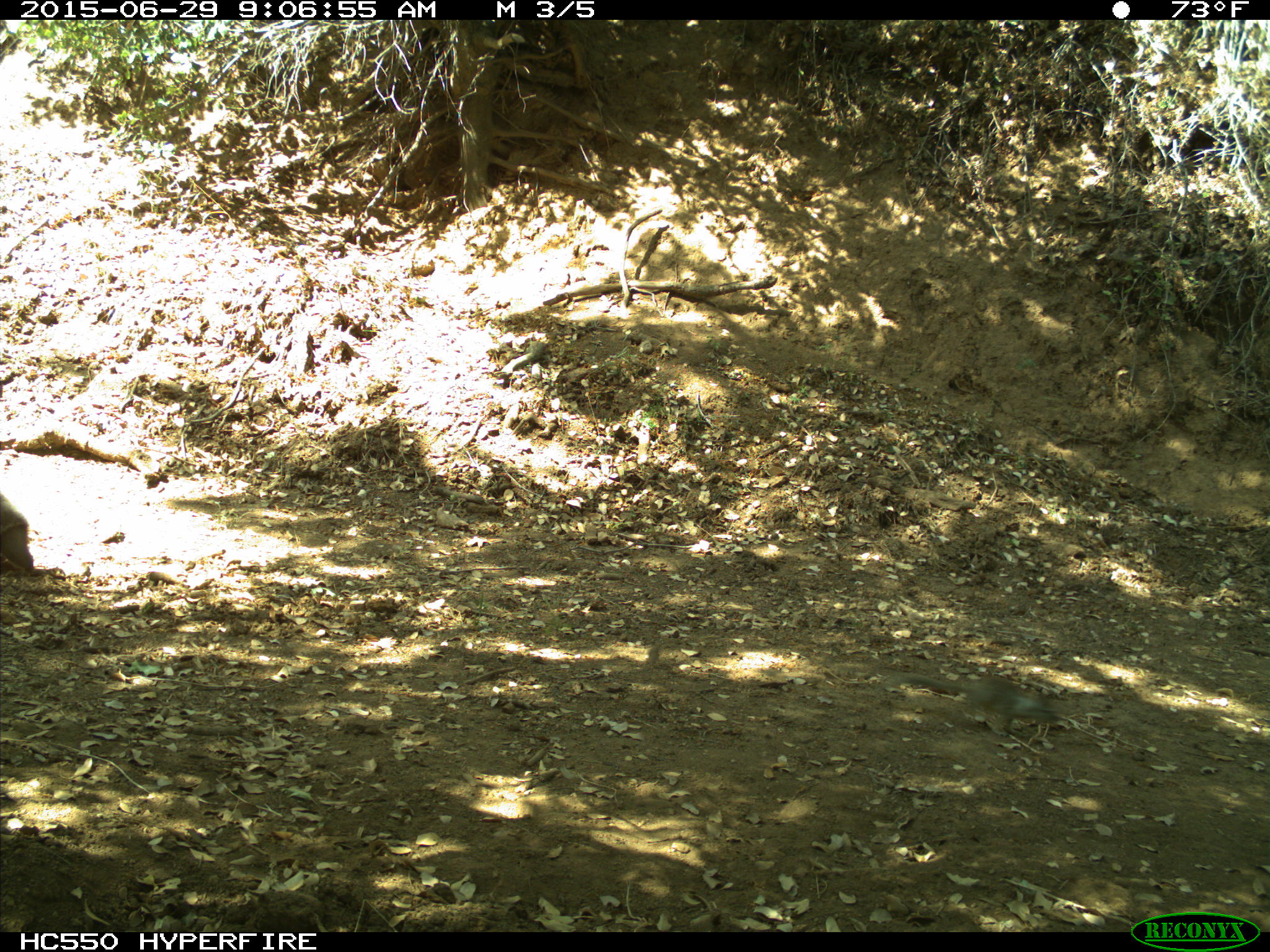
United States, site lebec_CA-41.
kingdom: Animalia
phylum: Chordata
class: Mammalia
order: Rodentia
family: Sciuridae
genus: Sciurus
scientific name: Sciurus carolinensis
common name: eastern gray squirrel